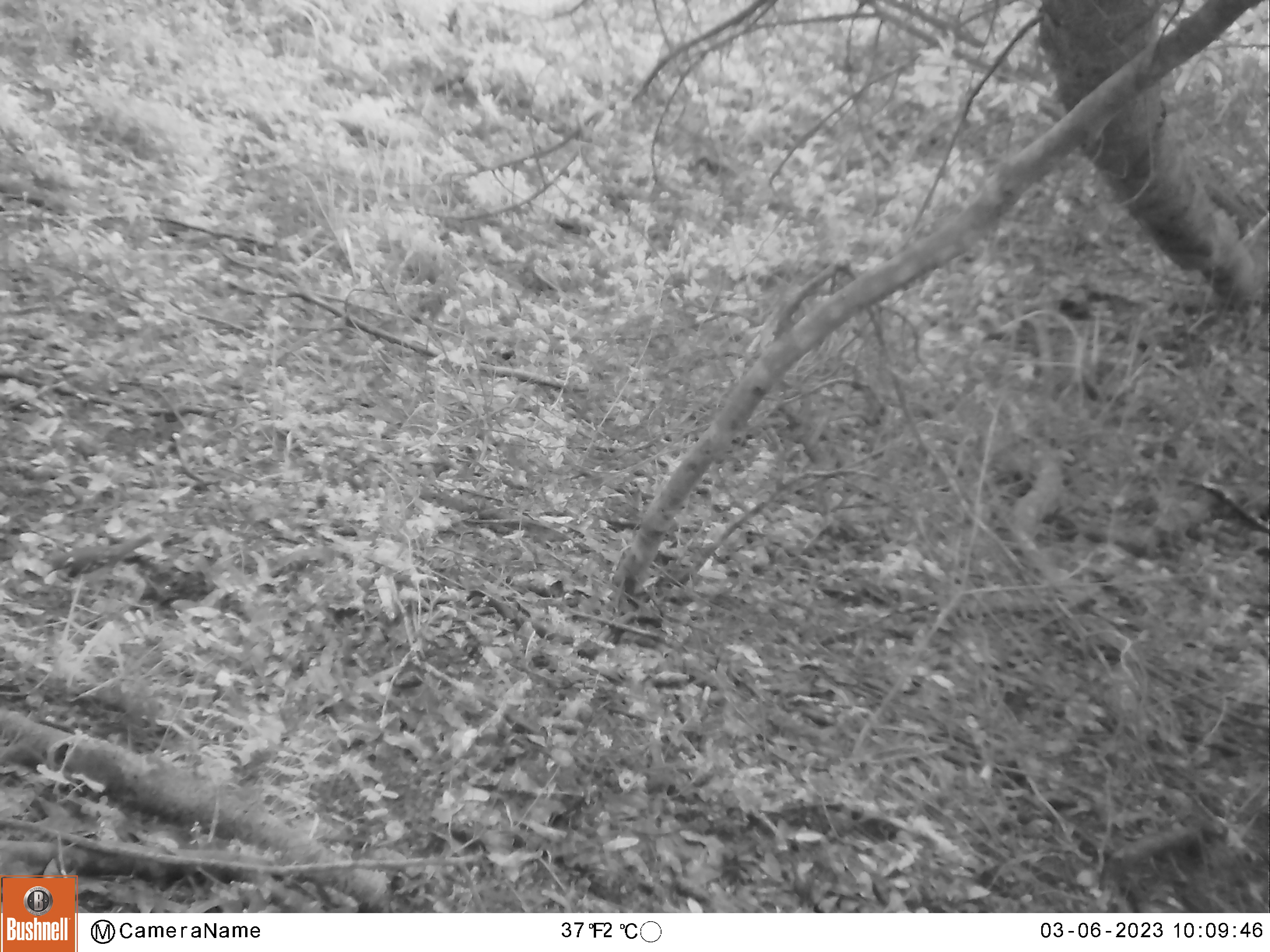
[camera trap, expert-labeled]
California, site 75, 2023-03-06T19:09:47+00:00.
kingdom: Animalia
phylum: Chordata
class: Aves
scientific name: Aves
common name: bird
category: unknown bird